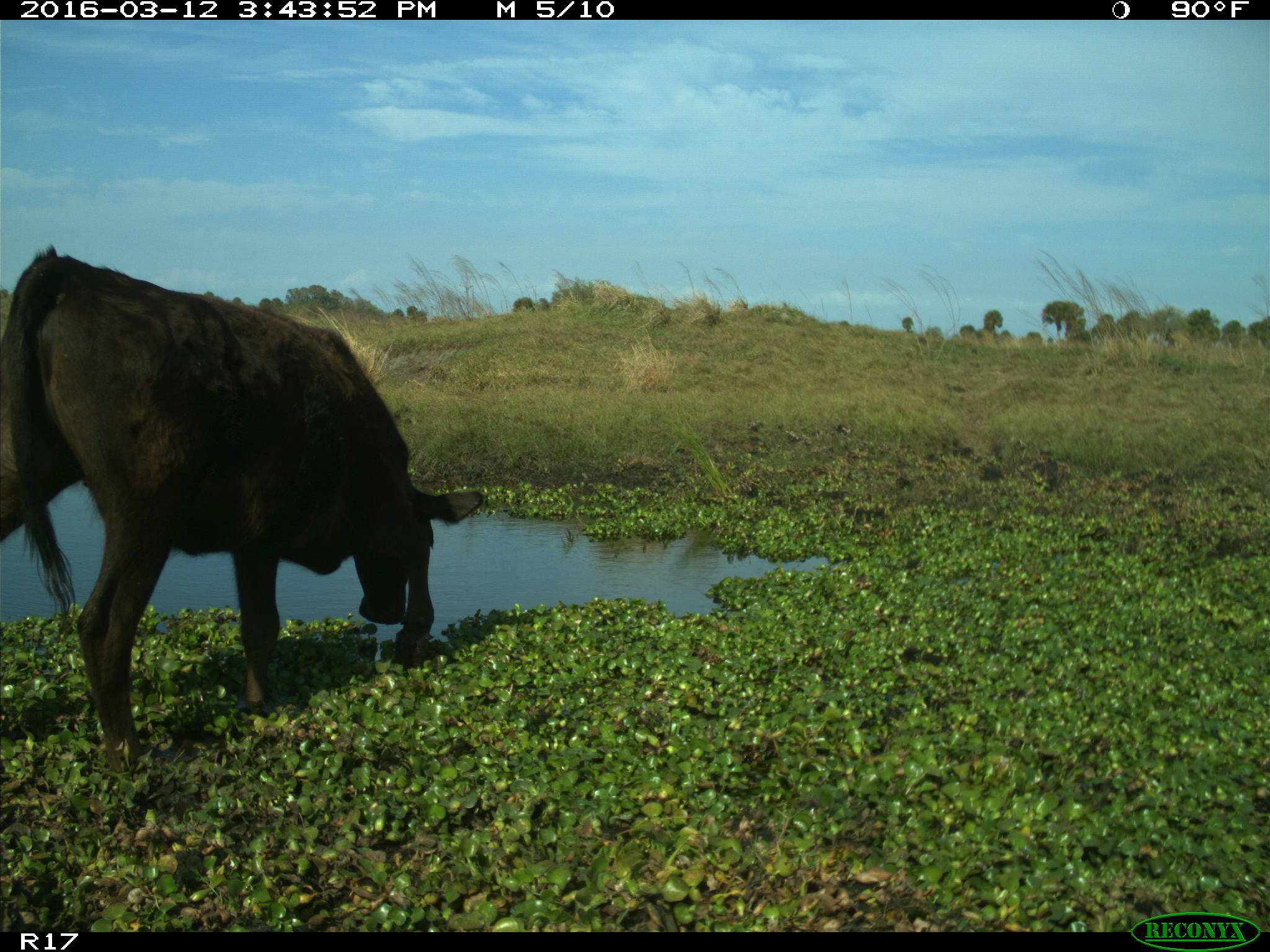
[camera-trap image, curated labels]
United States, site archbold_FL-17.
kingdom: Animalia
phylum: Chordata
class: Mammalia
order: Artiodactyla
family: Bovidae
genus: Bos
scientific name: Bos taurus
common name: domestic cow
Bos taurus (domestic cow).